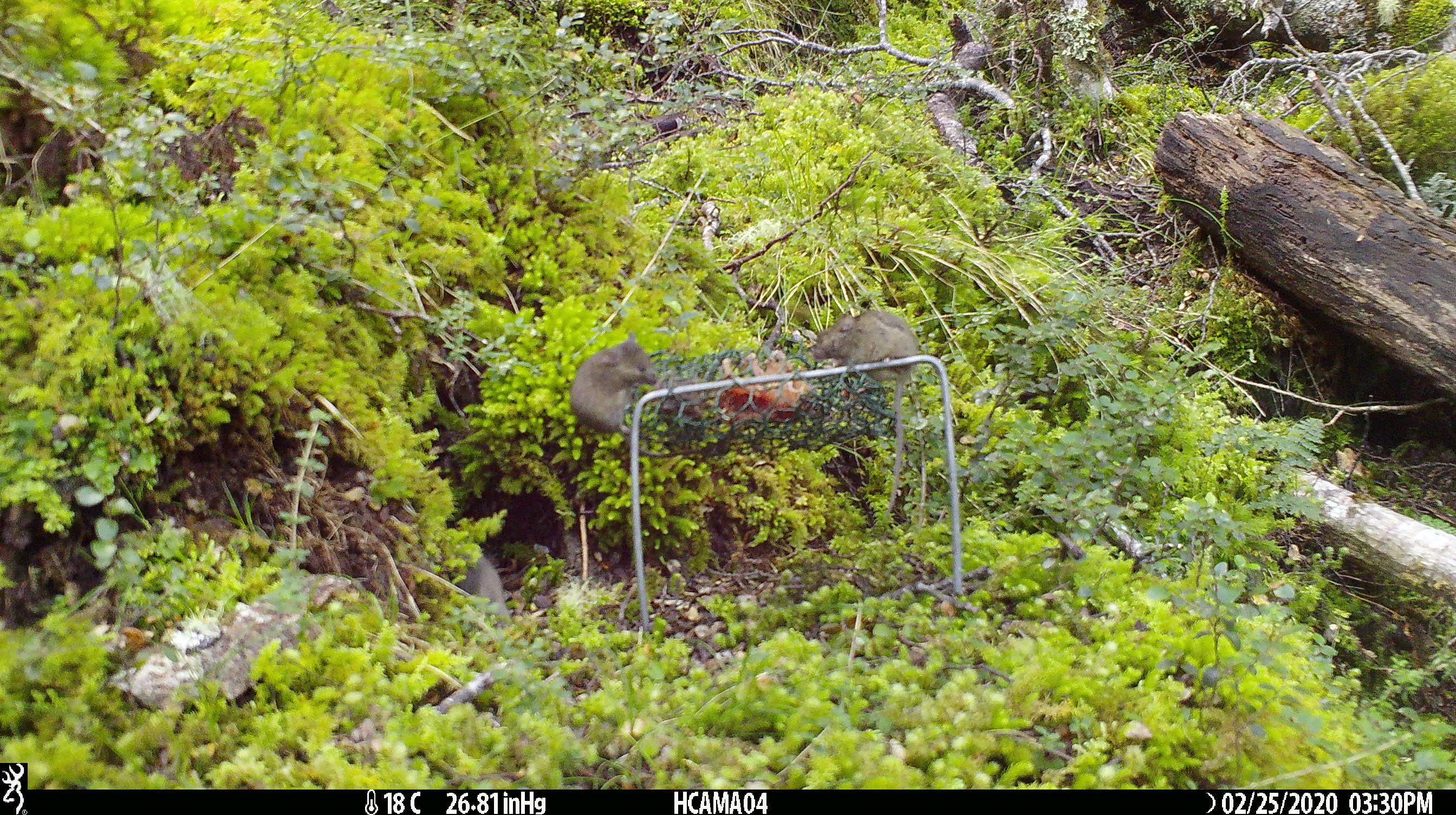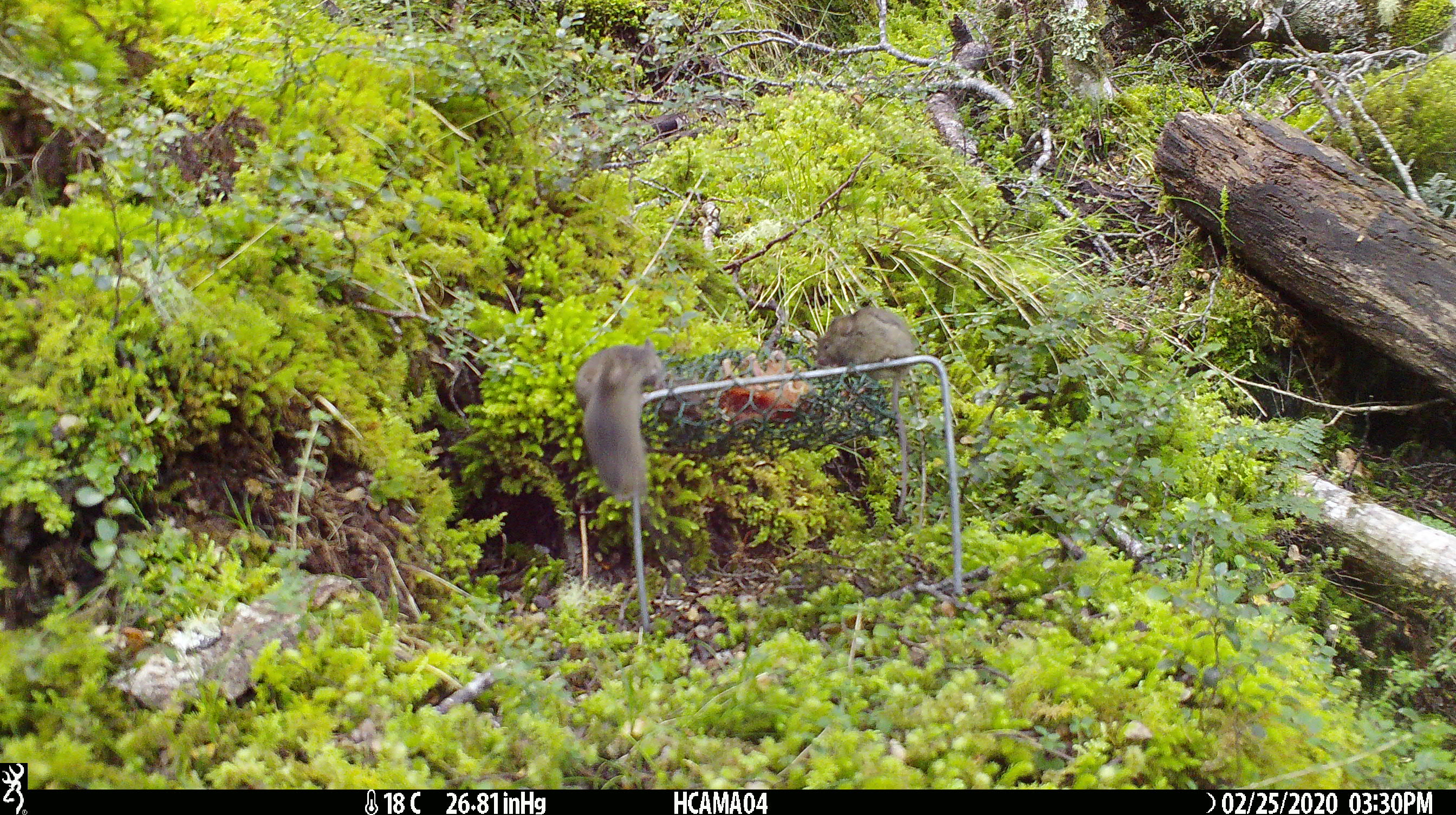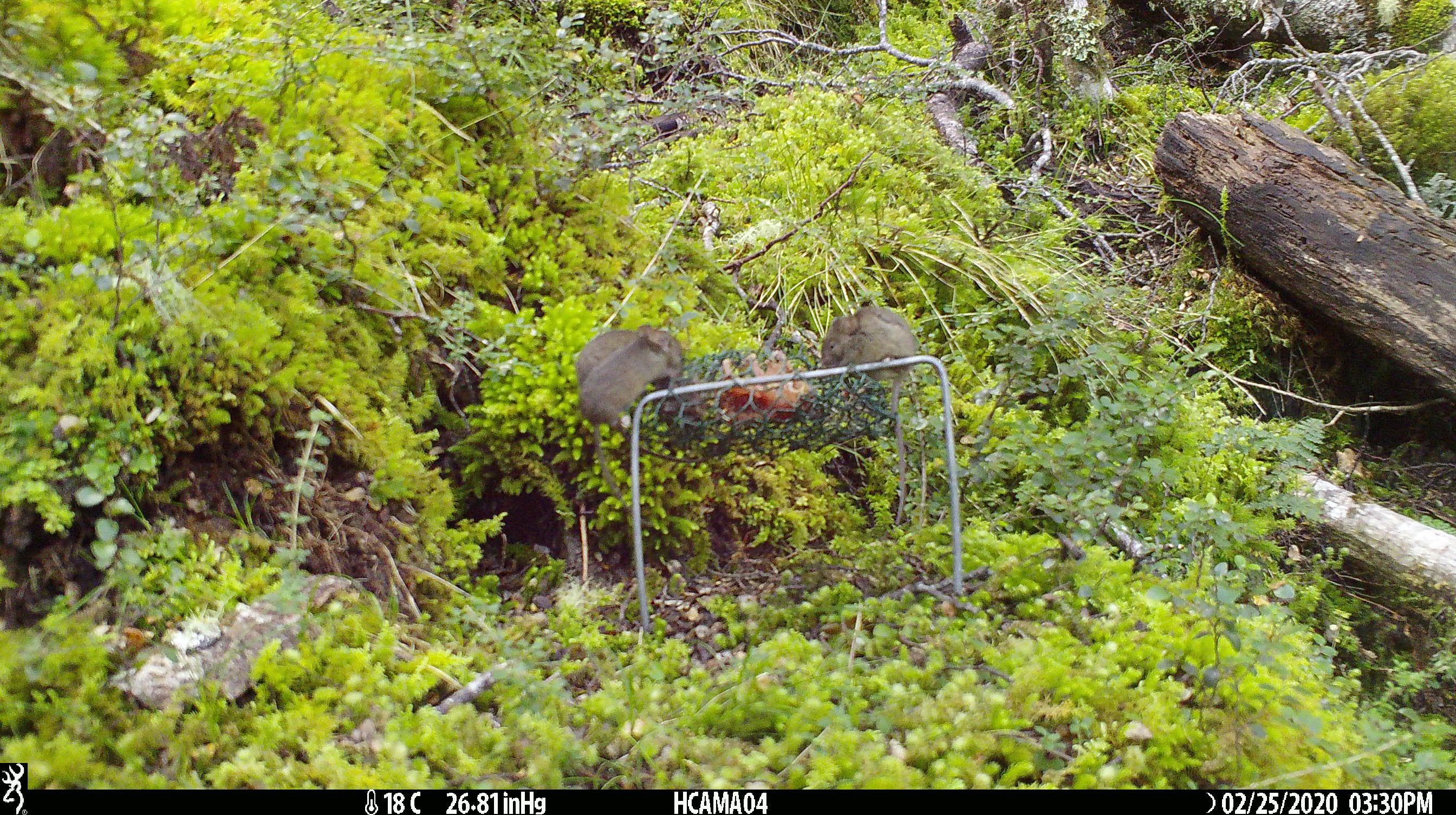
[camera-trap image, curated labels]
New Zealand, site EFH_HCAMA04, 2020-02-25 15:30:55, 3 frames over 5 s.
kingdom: Animalia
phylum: Chordata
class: Mammalia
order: Rodentia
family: Muridae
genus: Mus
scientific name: Mus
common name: mouse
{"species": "mouse (Mus)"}